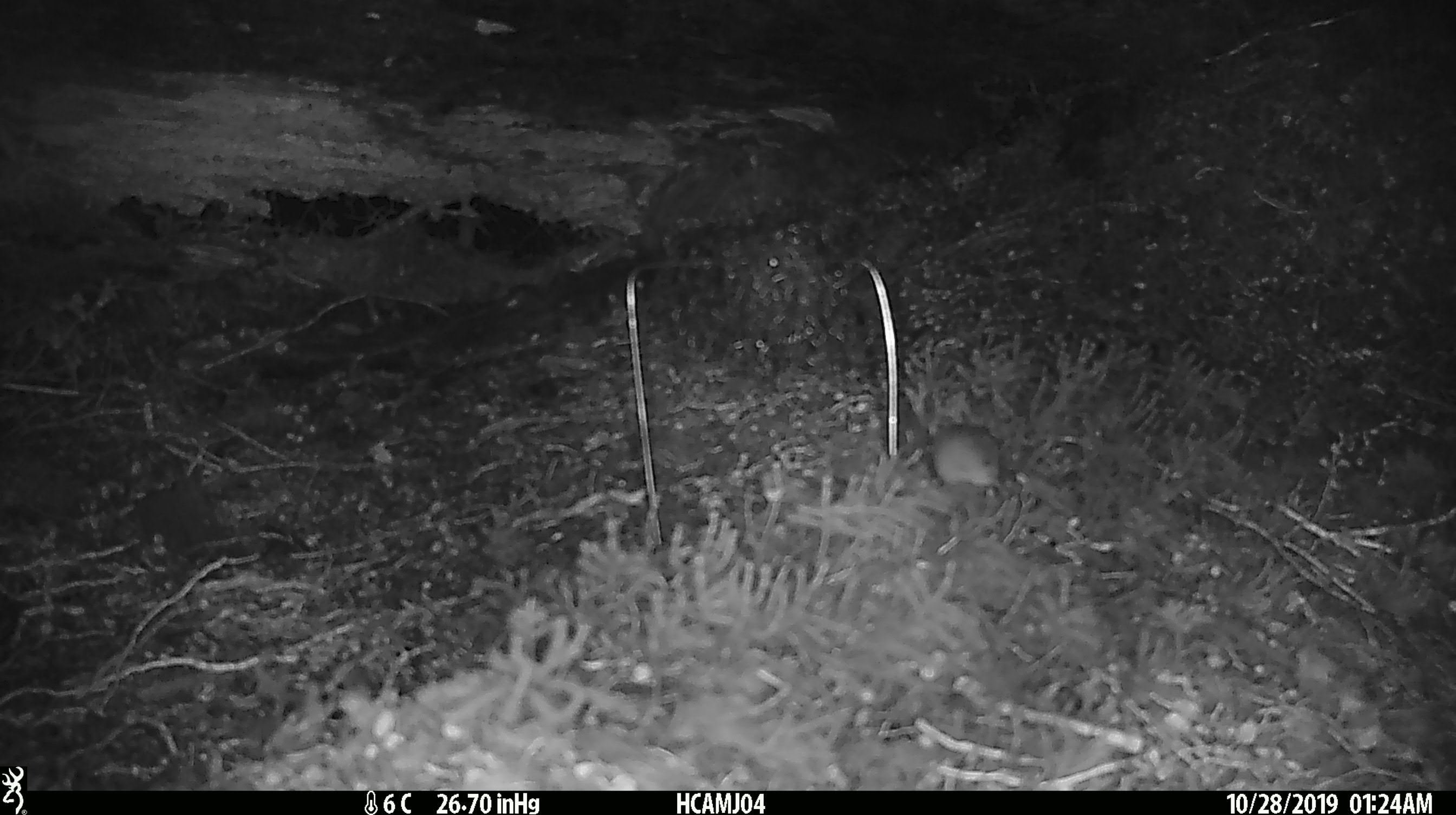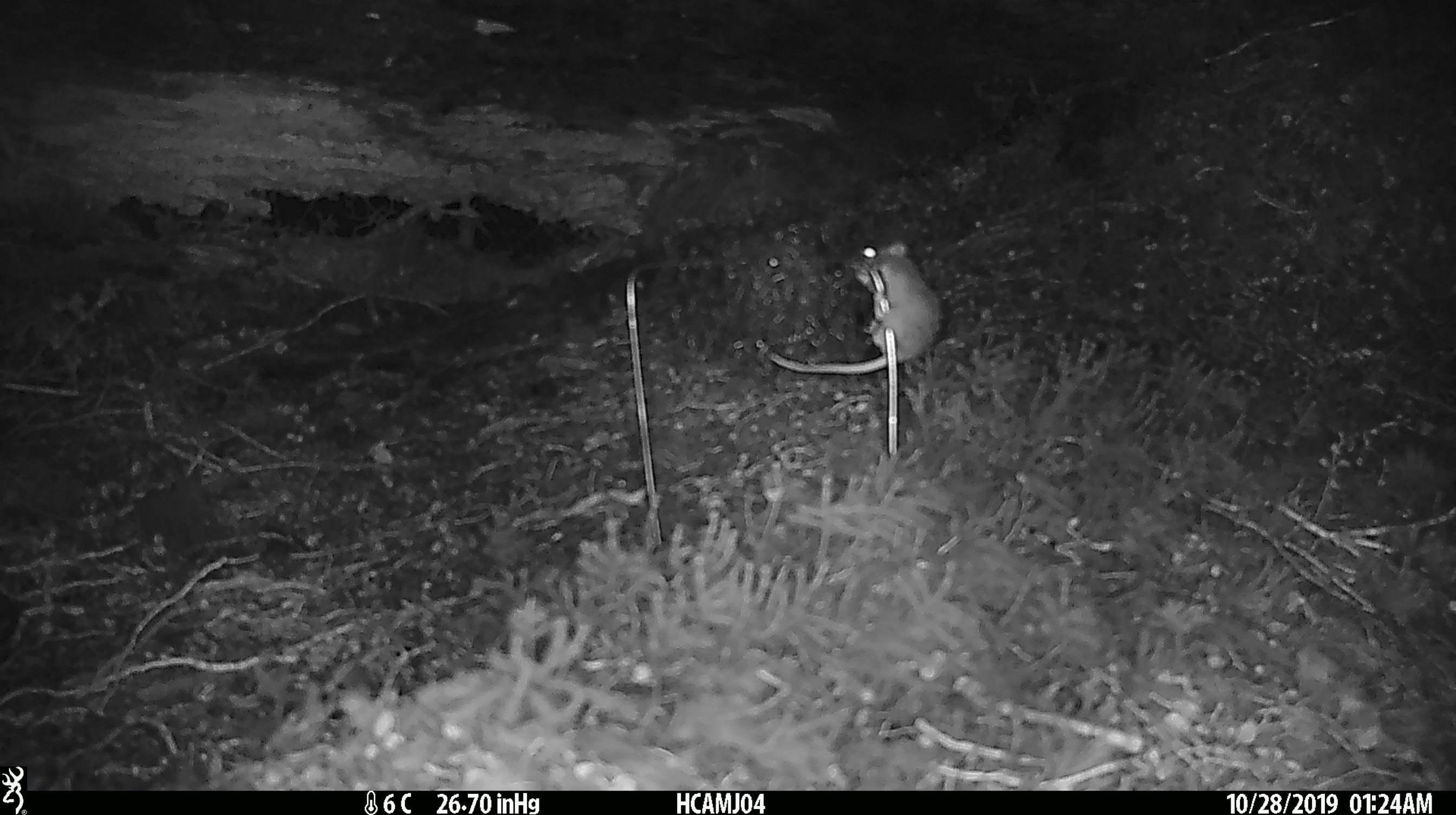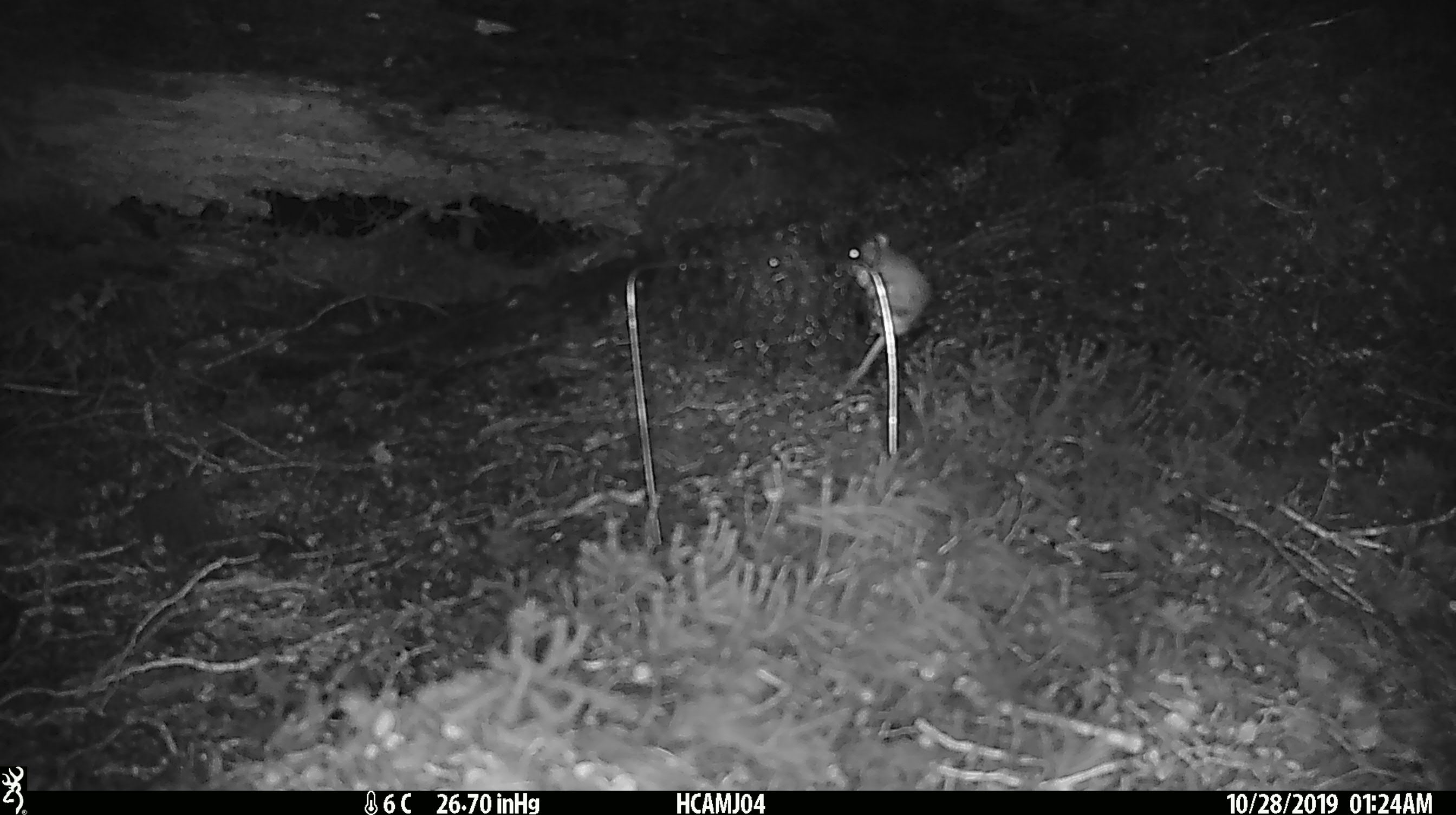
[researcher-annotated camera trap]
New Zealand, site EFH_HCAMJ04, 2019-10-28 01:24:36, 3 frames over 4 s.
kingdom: Animalia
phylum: Chordata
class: Mammalia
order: Rodentia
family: Muridae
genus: Mus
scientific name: Mus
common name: mouse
Mouse (Mus).